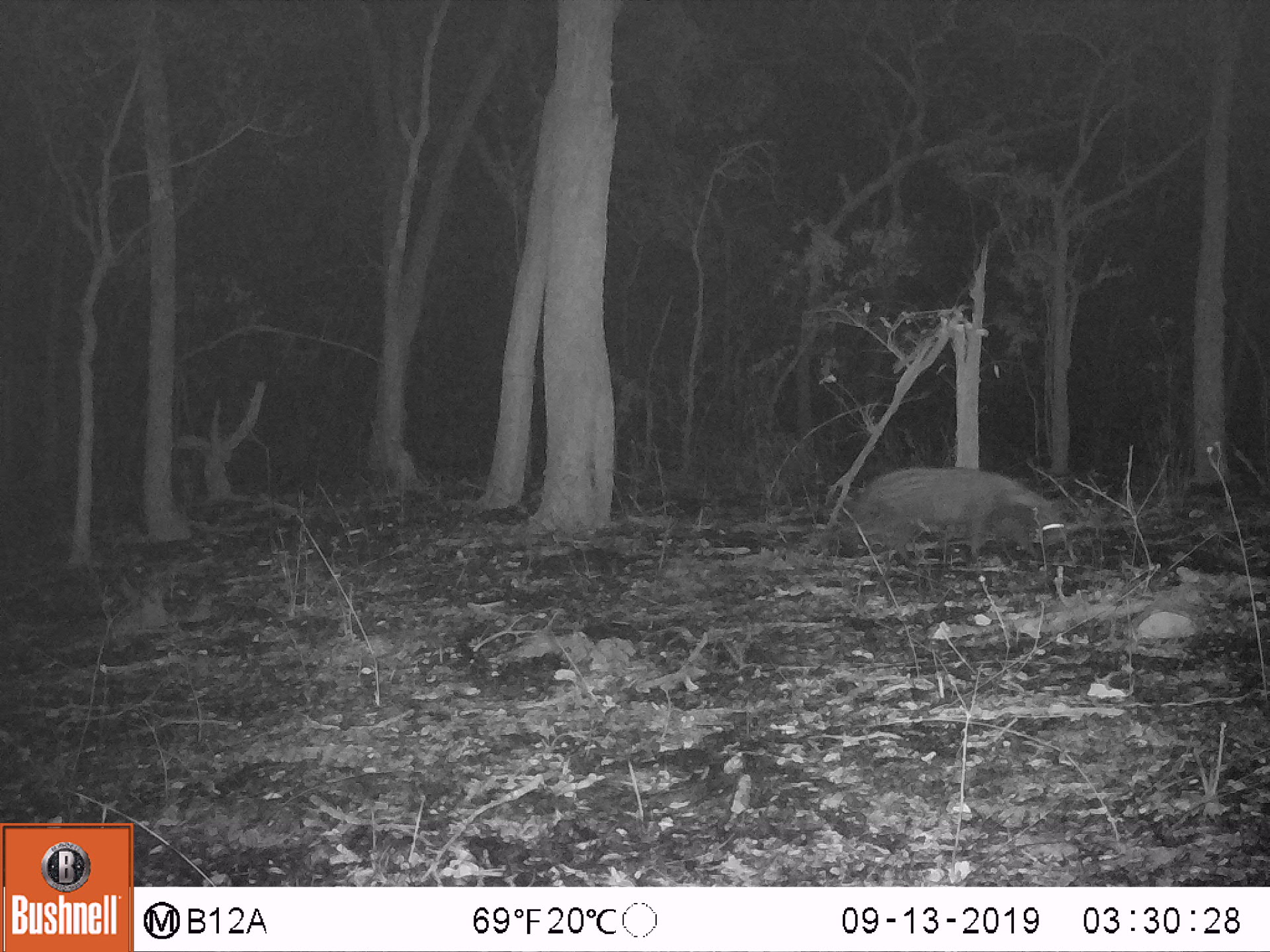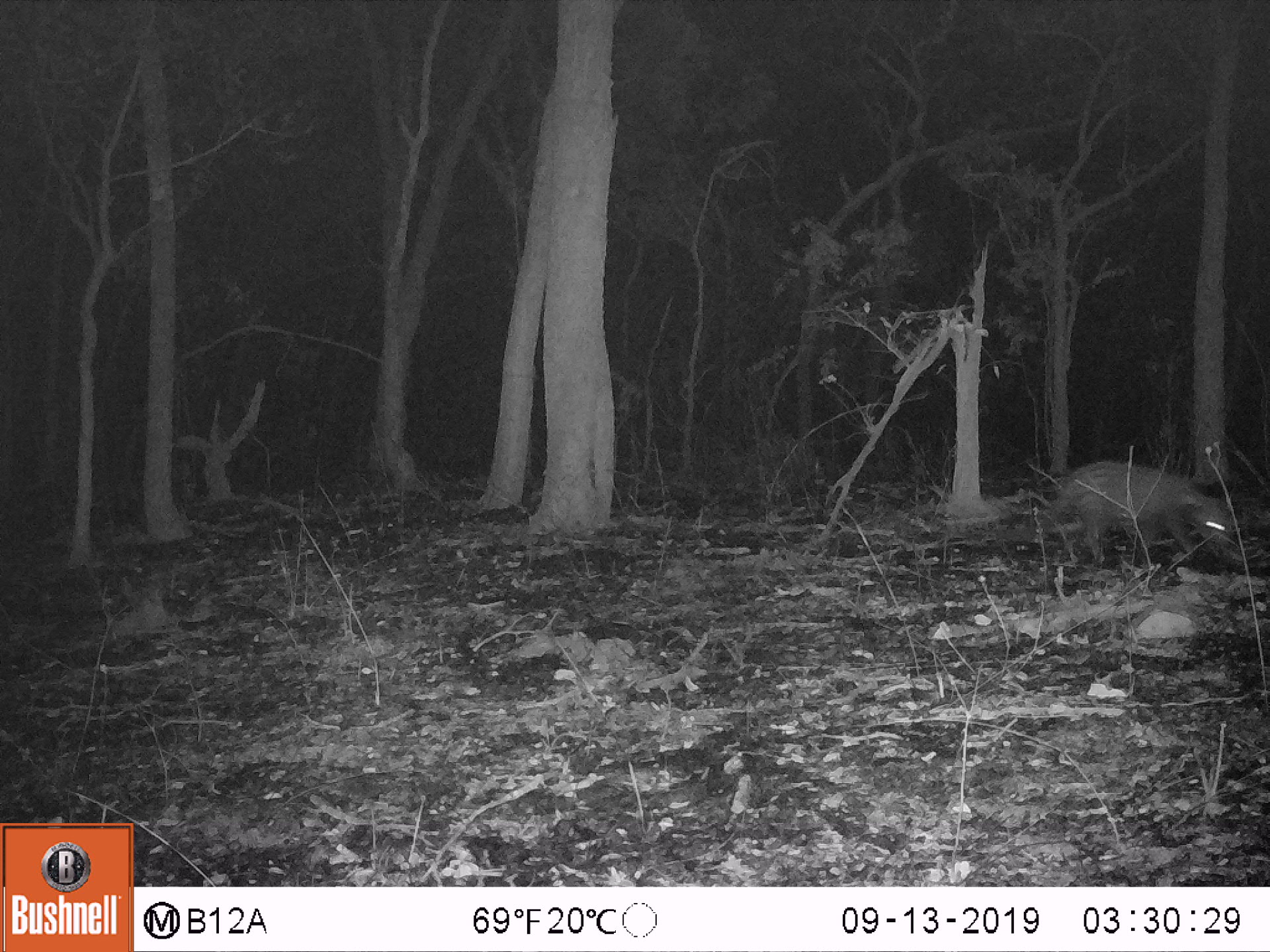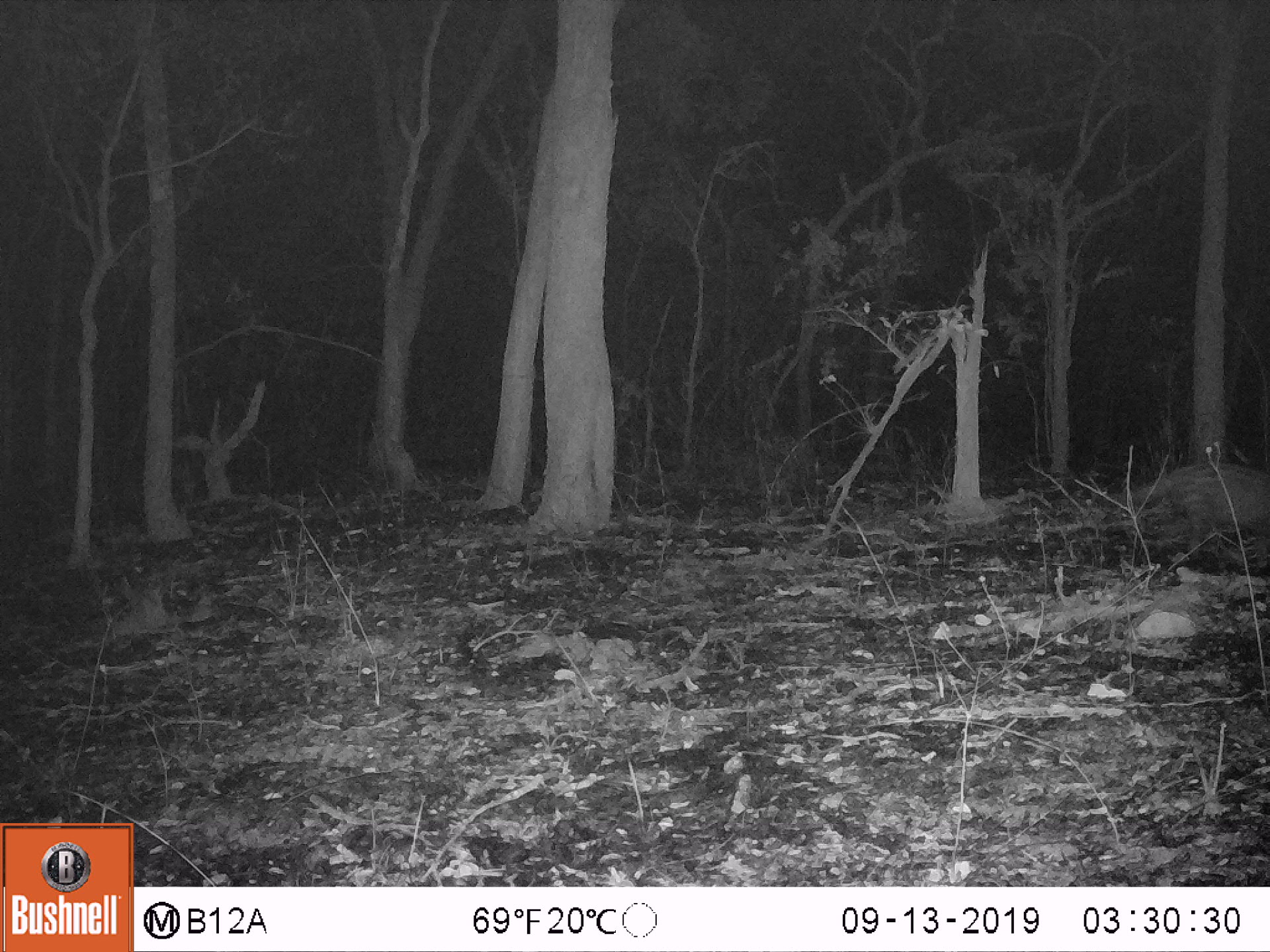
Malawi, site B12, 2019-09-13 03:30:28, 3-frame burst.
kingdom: Animalia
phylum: Chordata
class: Mammalia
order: Carnivora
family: Viverridae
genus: Civettictis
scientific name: Civettictis civetta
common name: african civet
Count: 1.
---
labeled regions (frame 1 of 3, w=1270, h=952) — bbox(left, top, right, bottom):
african civet: bbox(833, 461, 1079, 564)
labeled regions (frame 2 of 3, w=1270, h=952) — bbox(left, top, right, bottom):
african civet: bbox(981, 460, 1244, 566)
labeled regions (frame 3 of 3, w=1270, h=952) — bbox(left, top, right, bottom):
african civet: bbox(1094, 448, 1262, 577)